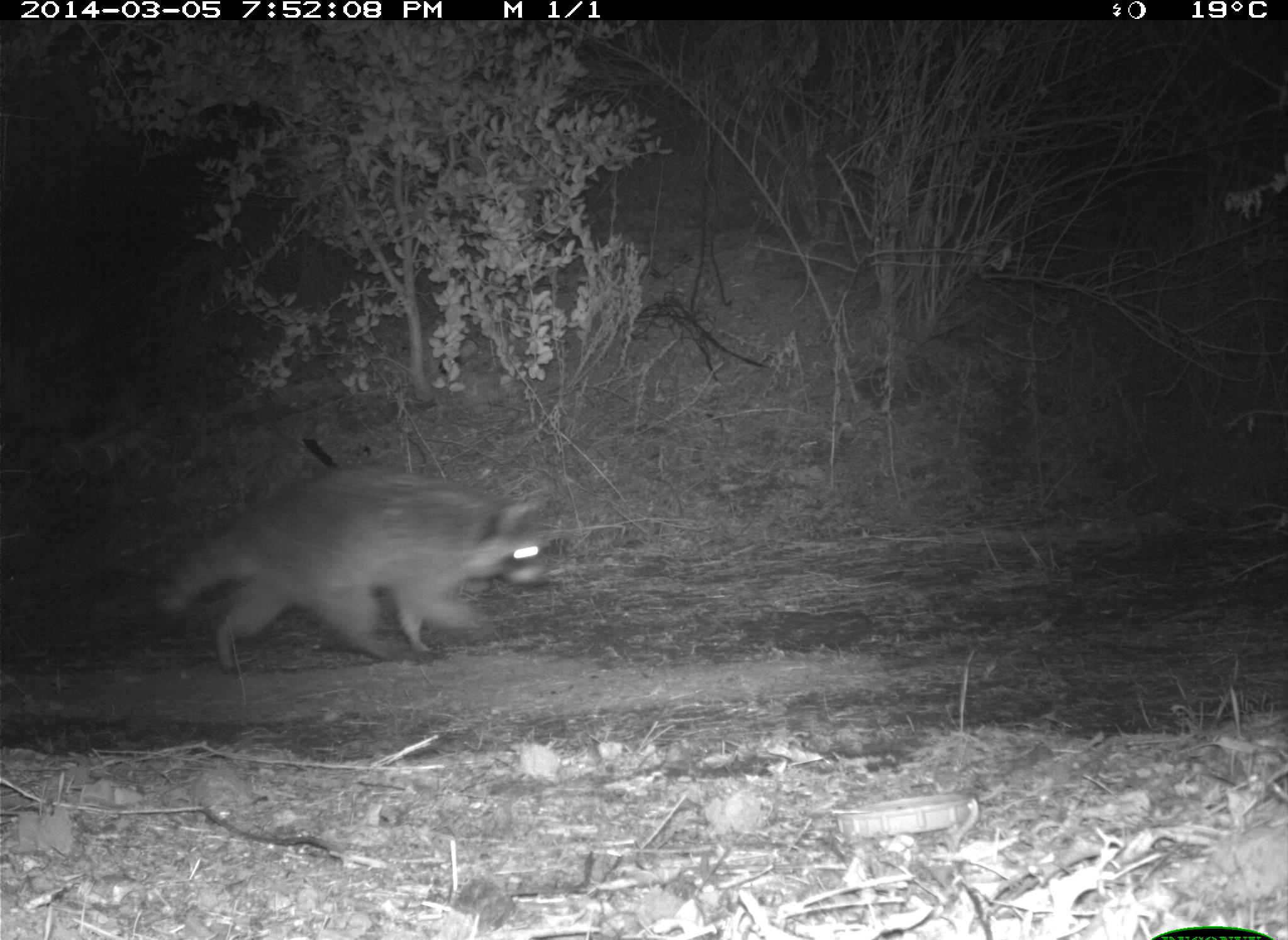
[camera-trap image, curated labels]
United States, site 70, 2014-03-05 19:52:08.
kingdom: Animalia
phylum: Chordata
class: Mammalia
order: Carnivora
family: Procyonidae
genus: Procyon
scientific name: Procyon lotor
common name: raccoon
Raccoon (Procyon lotor).